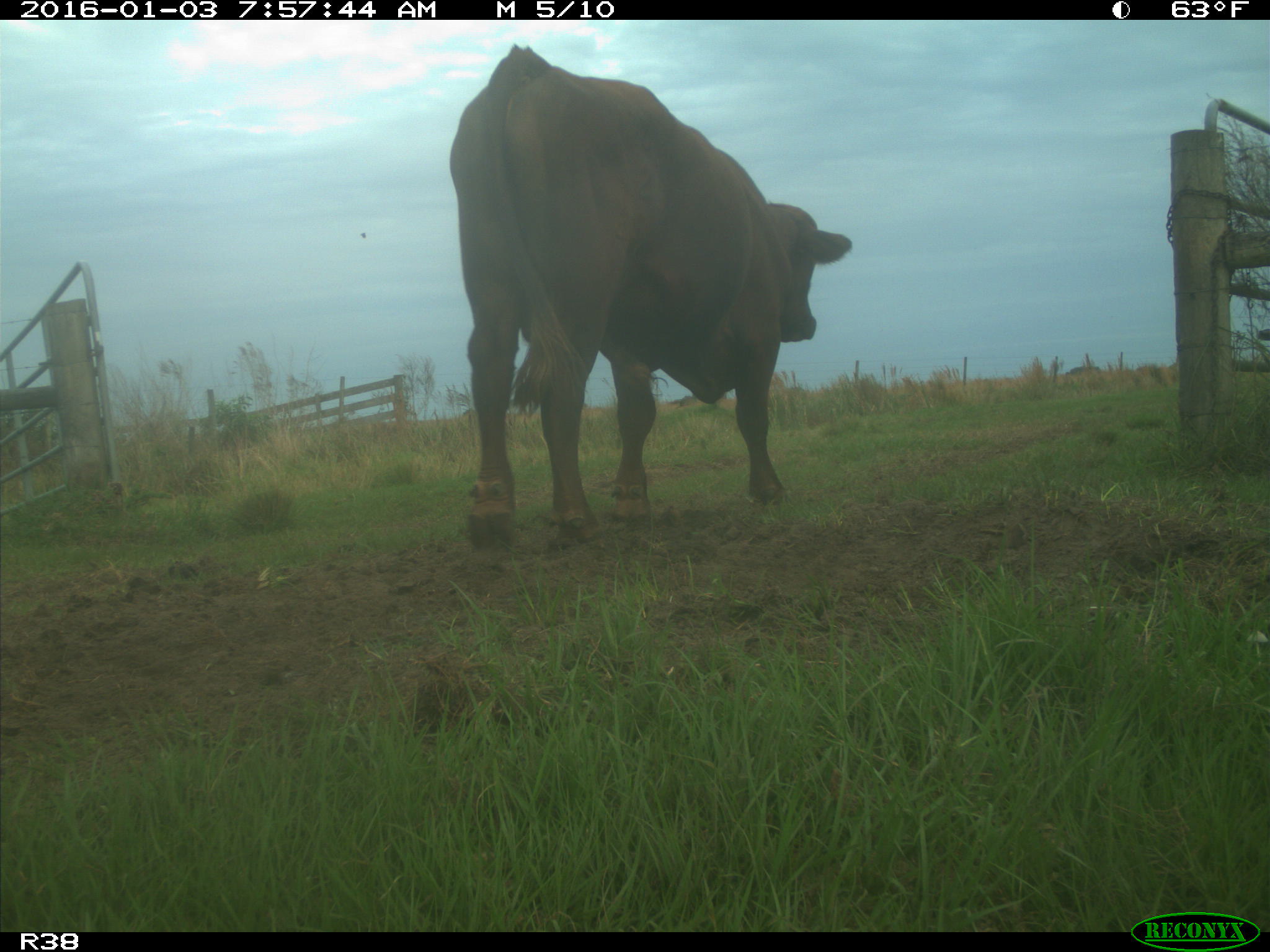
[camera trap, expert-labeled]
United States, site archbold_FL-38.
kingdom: Animalia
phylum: Chordata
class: Mammalia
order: Artiodactyla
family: Bovidae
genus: Bos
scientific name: Bos taurus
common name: domestic cow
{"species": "Bos taurus (domestic cow)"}